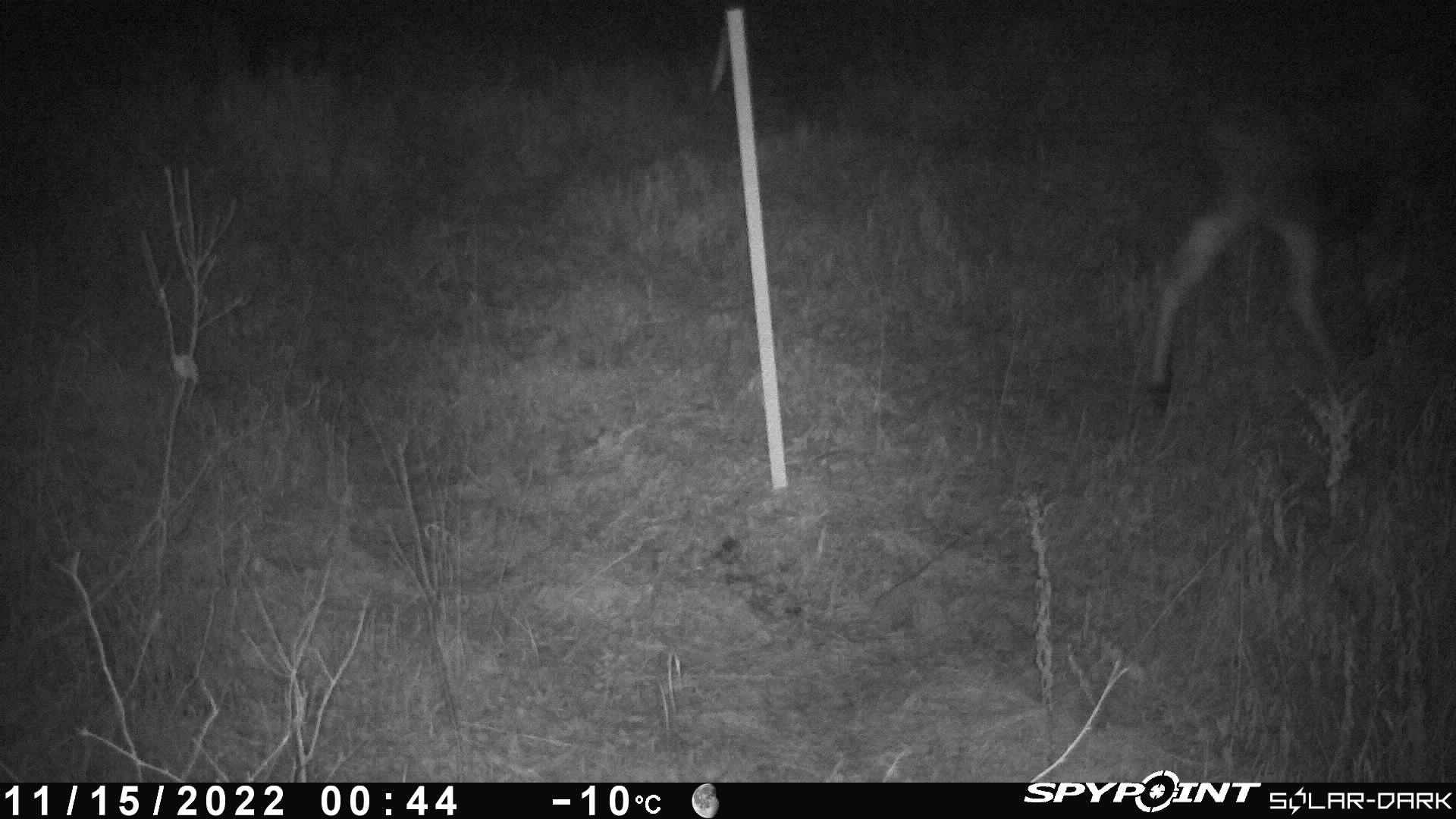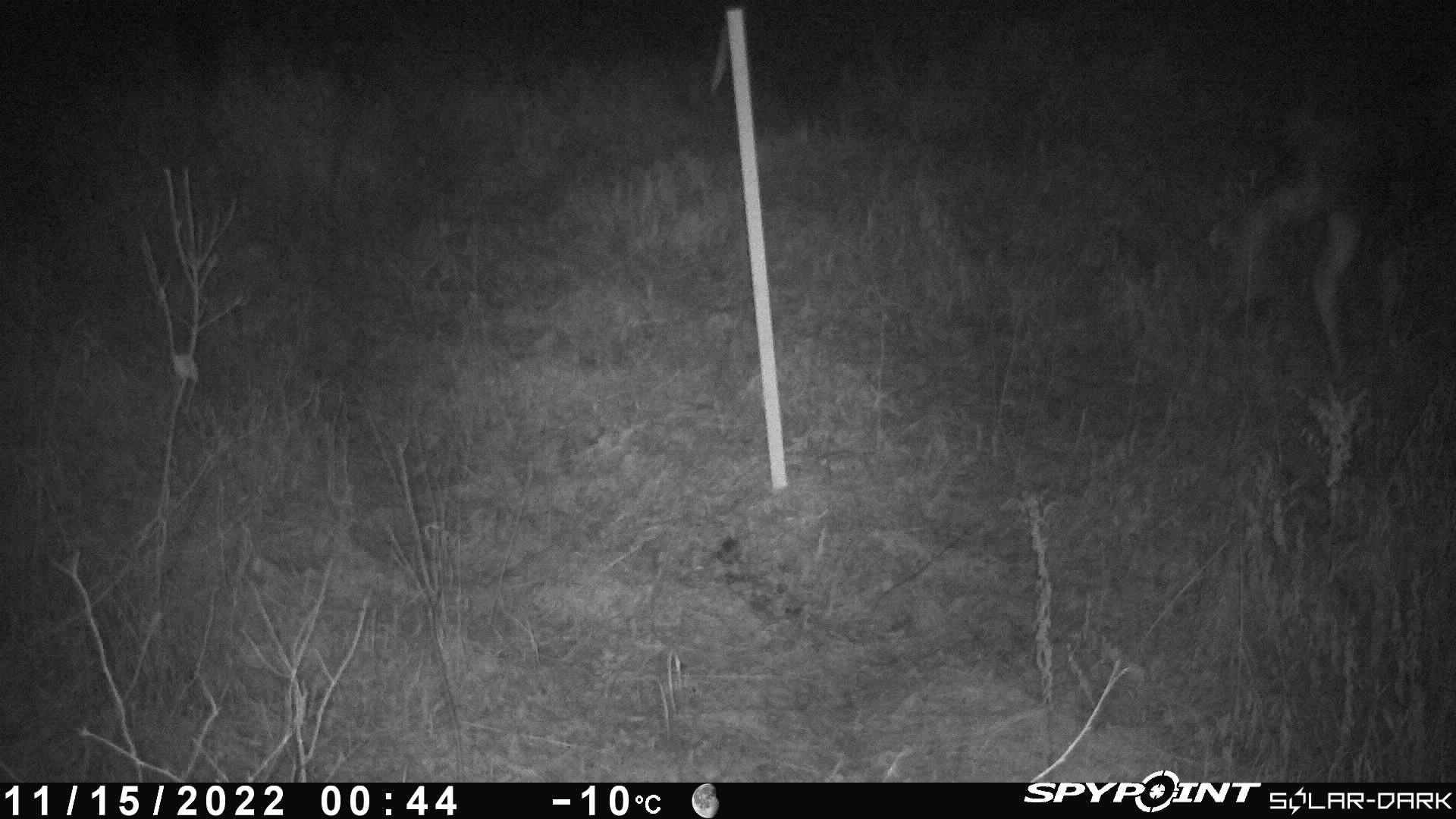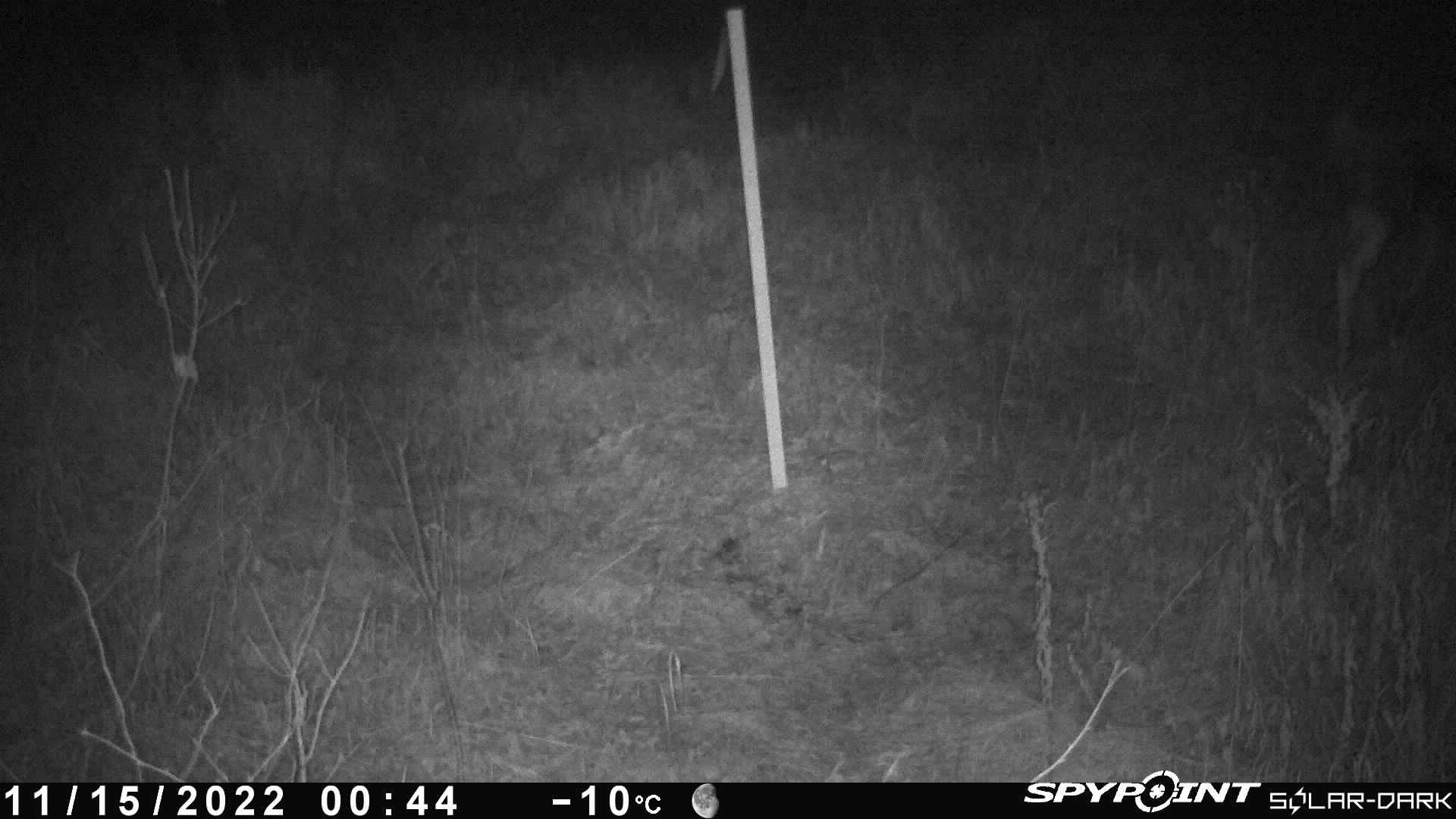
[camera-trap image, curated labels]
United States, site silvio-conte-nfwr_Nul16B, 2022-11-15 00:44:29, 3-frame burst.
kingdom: Animalia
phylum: Chordata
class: Mammalia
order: Artiodactyla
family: Cervidae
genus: Alces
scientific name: Alces alces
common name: moose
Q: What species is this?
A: Moose (Alces alces).